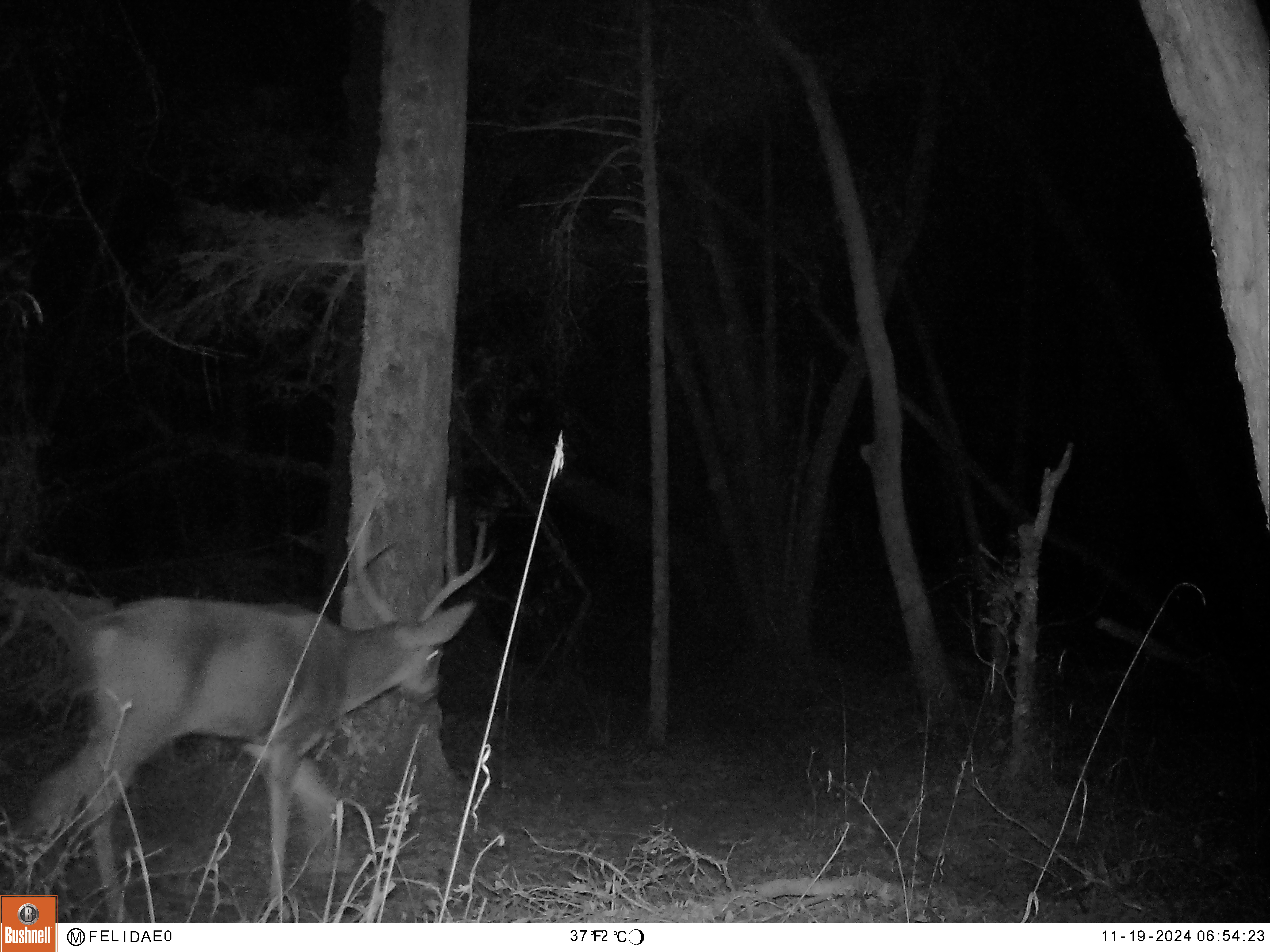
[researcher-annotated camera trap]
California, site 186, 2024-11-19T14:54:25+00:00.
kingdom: Animalia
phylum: Chordata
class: Mammalia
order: Artiodactyla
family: Cervidae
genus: Odocoileus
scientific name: Odocoileus hemionus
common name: mule deer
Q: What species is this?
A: Mule deer (Odocoileus hemionus).